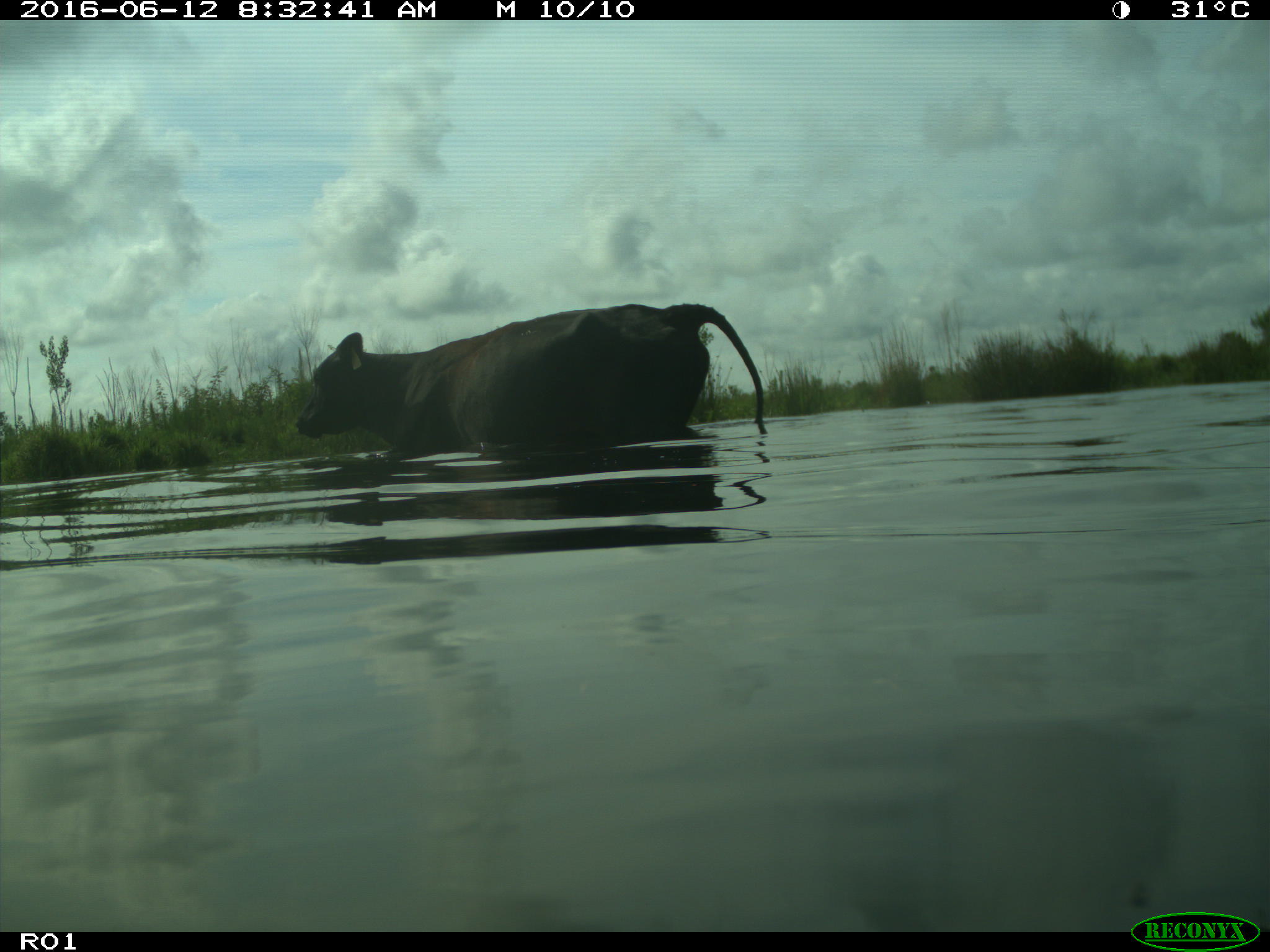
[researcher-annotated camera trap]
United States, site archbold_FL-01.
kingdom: Animalia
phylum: Chordata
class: Mammalia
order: Artiodactyla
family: Bovidae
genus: Bos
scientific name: Bos taurus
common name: domestic cow